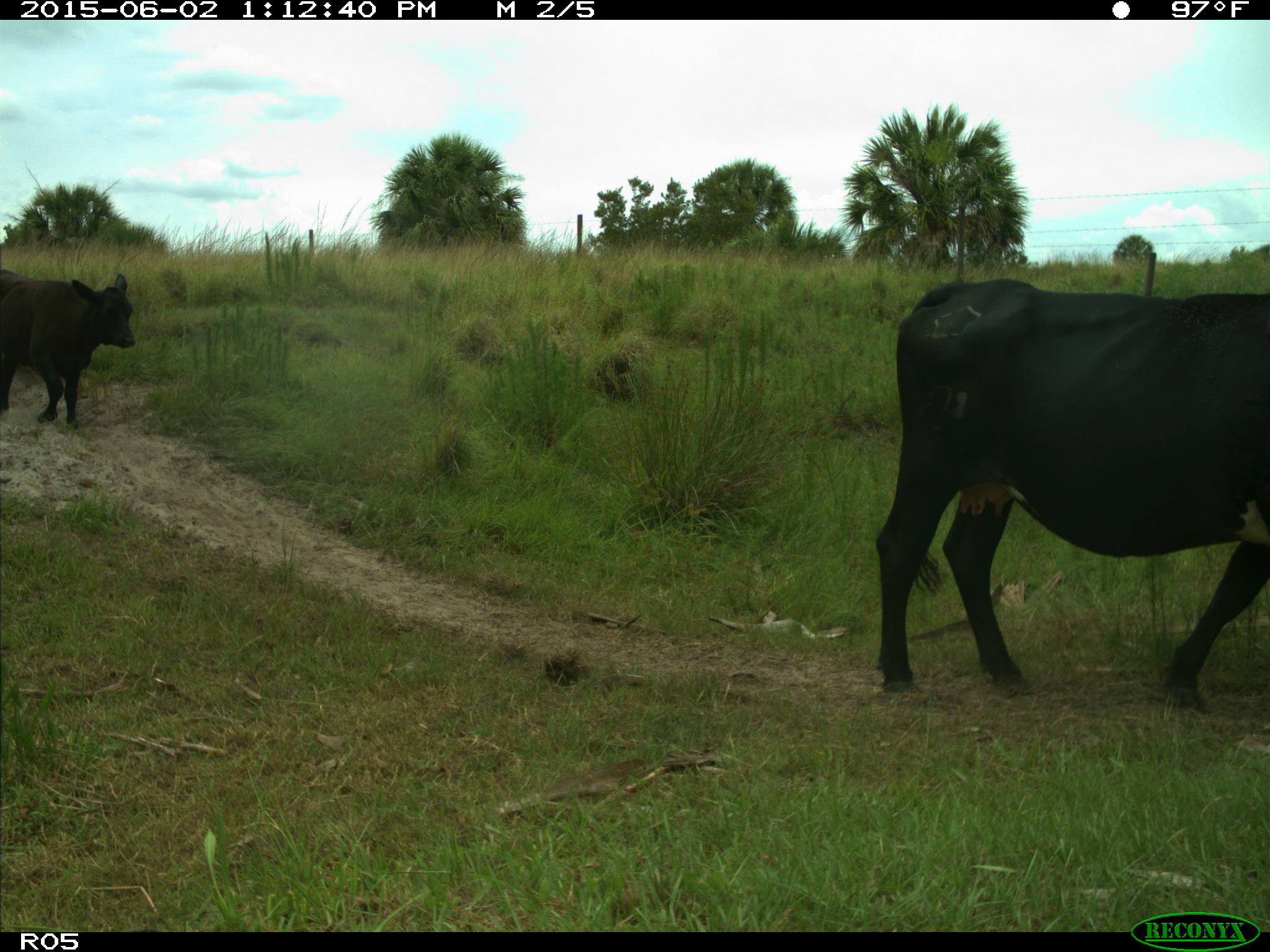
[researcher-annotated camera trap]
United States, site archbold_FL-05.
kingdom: Animalia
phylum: Chordata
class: Mammalia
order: Artiodactyla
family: Bovidae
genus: Bos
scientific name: Bos taurus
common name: domestic cow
Bos taurus (domestic cow).